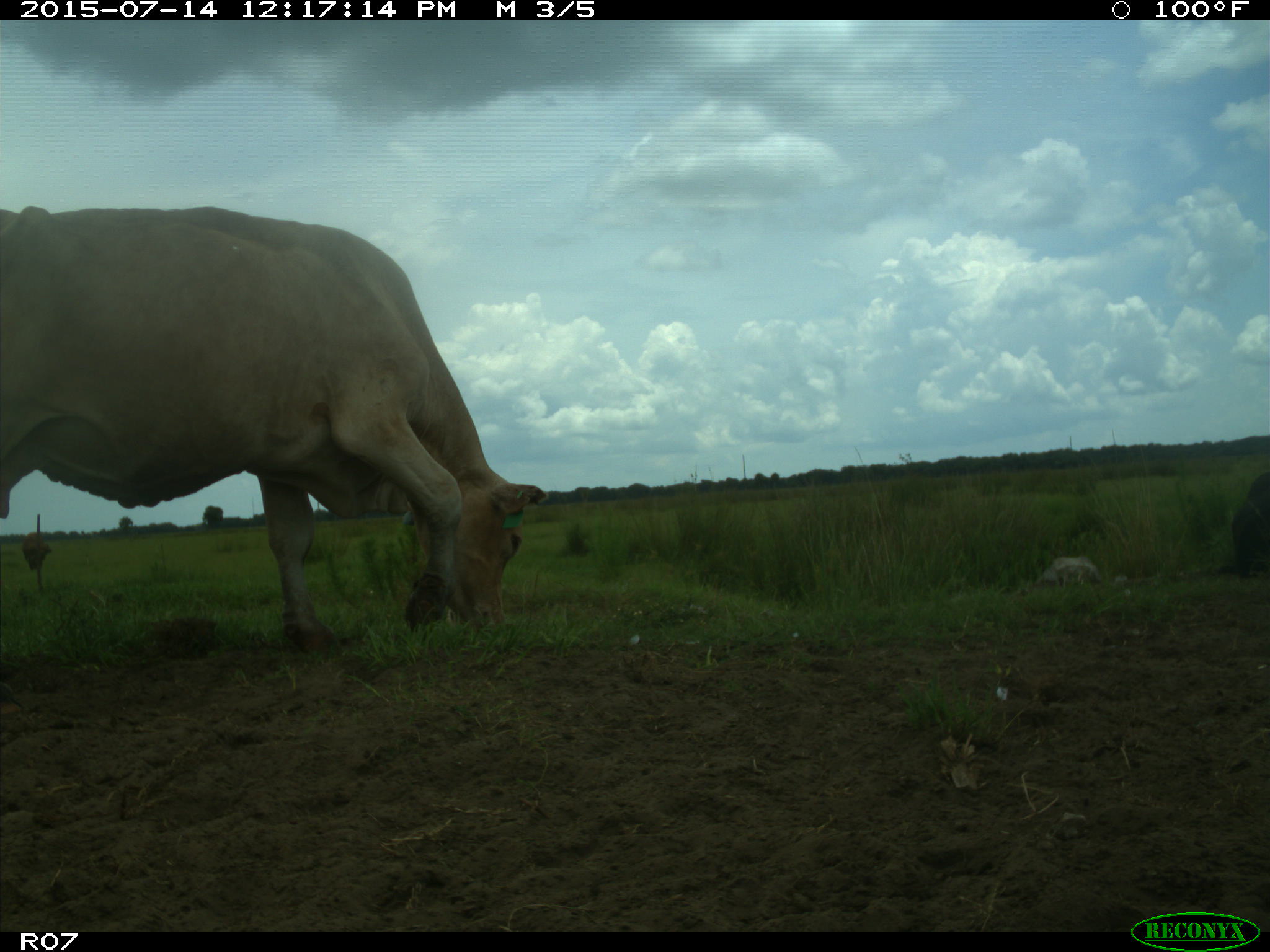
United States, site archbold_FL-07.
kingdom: Animalia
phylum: Chordata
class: Mammalia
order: Artiodactyla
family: Bovidae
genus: Bos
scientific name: Bos taurus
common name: domestic cow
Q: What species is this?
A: Bos taurus (domestic cow).